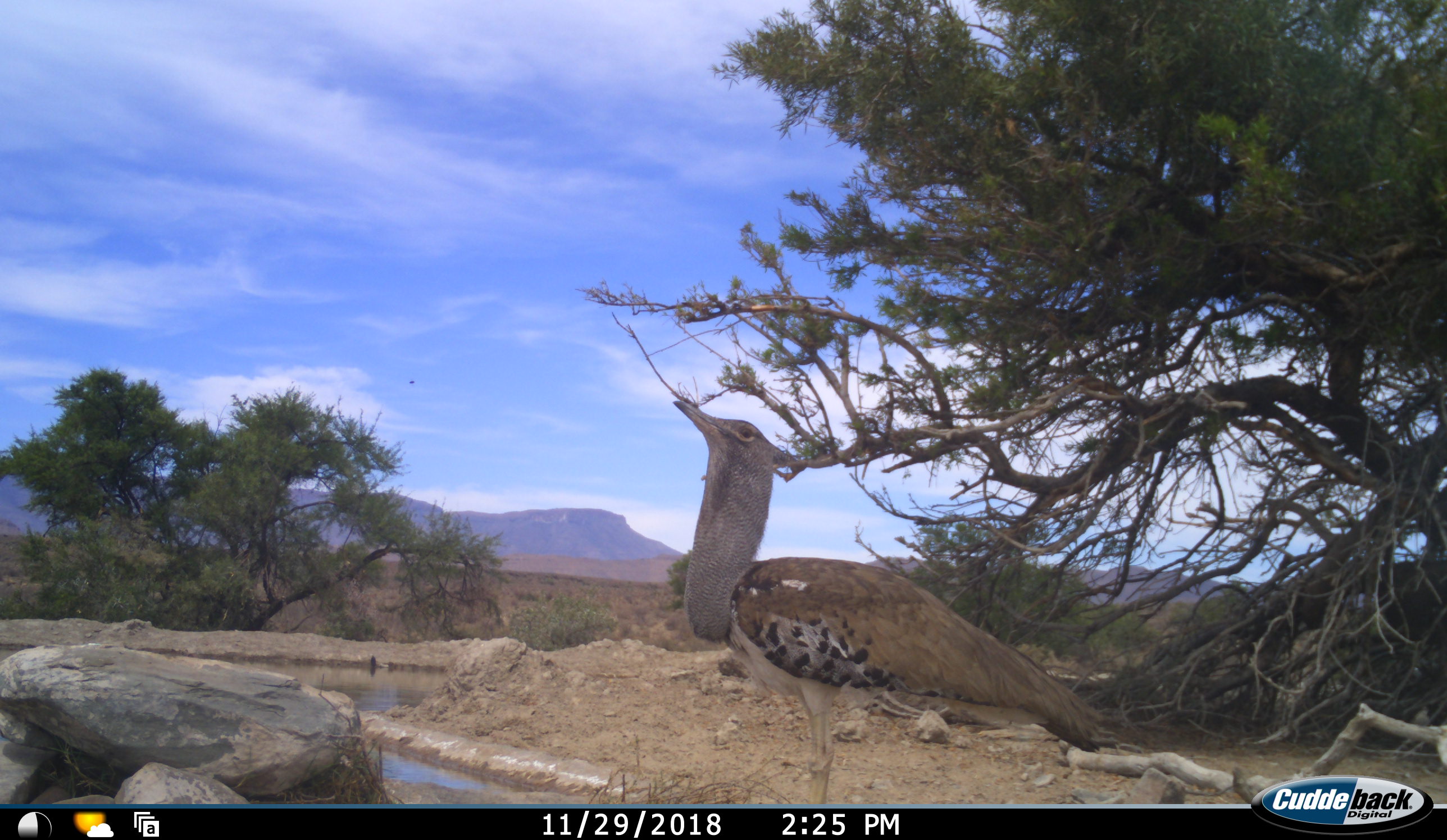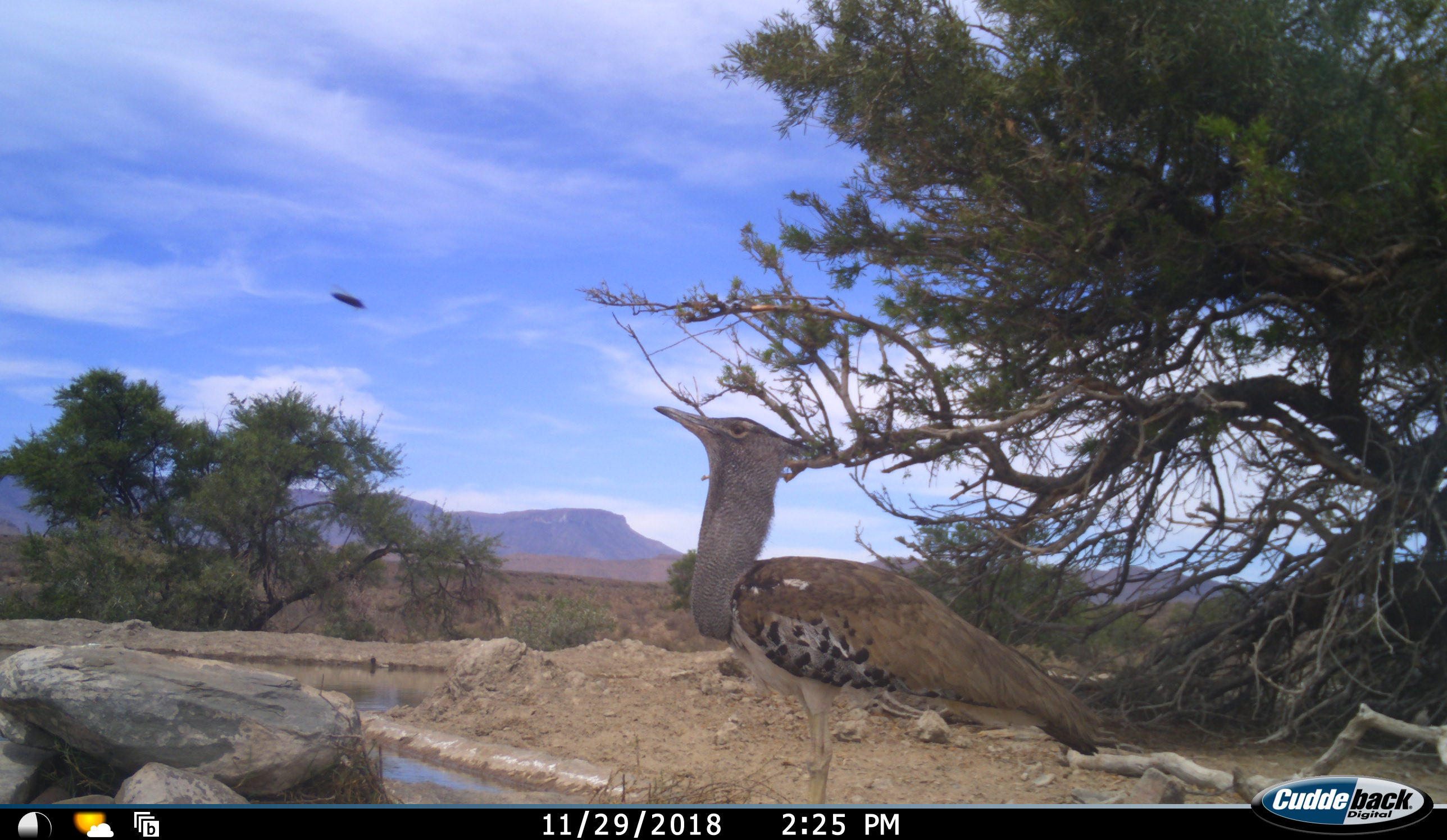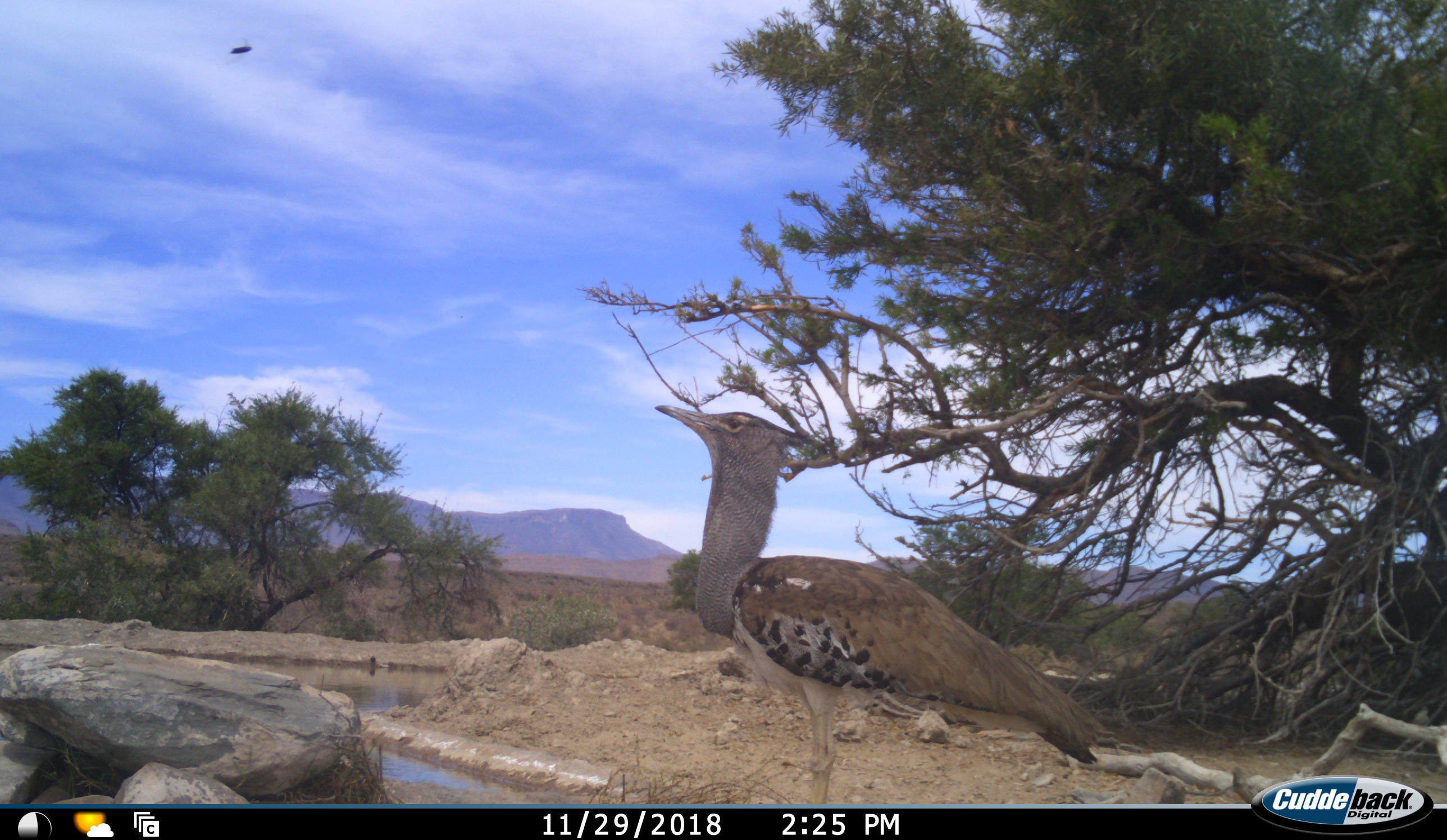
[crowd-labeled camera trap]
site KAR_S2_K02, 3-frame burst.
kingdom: Animalia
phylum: Chordata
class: Aves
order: Otidiformes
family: Otididae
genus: Ardeotis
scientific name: Ardeotis kori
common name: kori bustard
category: bustardkori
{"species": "bustardkori (kori bustard) (Ardeotis kori)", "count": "1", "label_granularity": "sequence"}